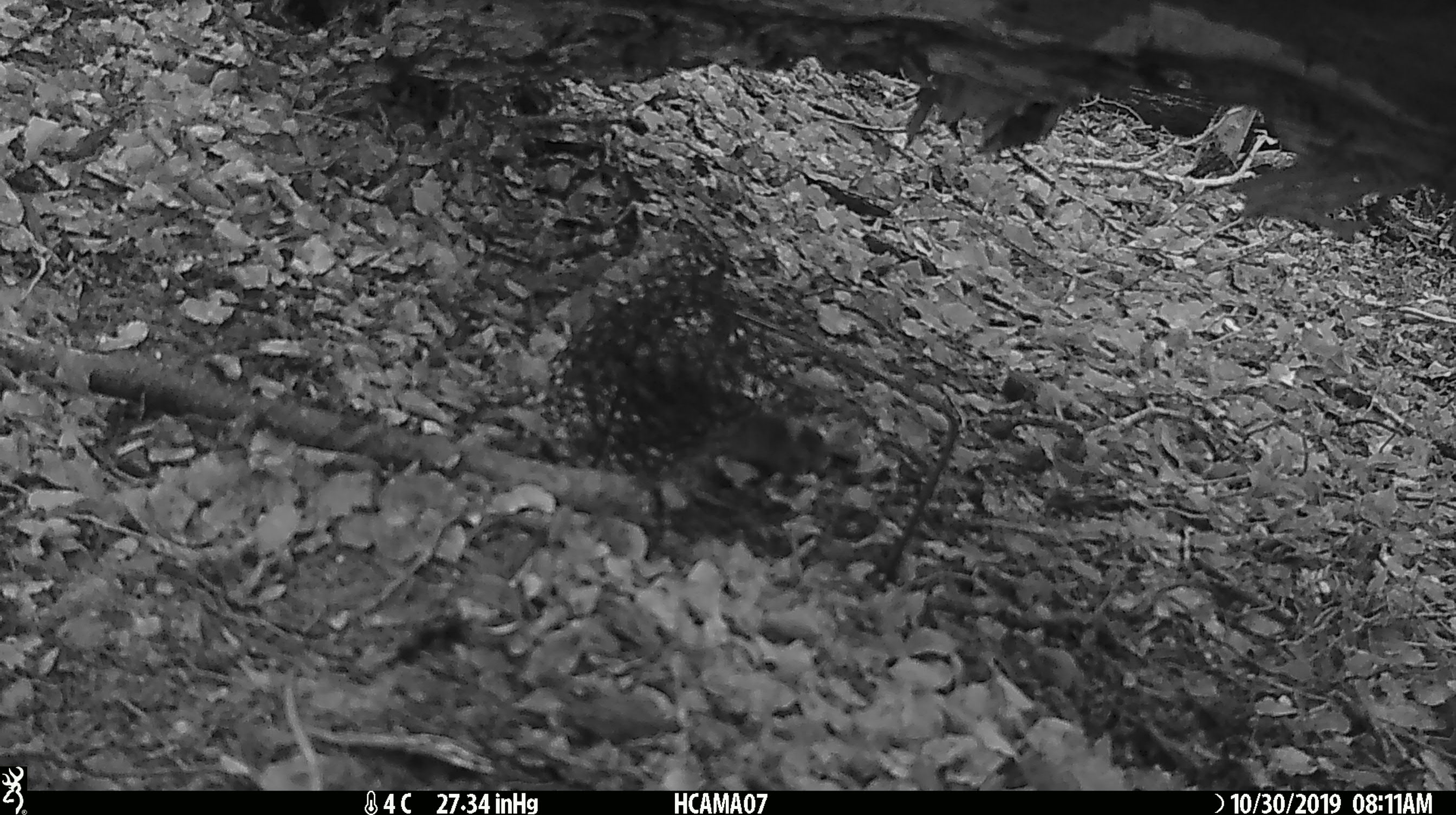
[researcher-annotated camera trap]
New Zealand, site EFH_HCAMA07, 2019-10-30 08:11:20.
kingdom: Animalia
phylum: Chordata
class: Mammalia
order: Rodentia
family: Muridae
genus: Mus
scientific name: Mus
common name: mouse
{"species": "mouse (Mus)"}